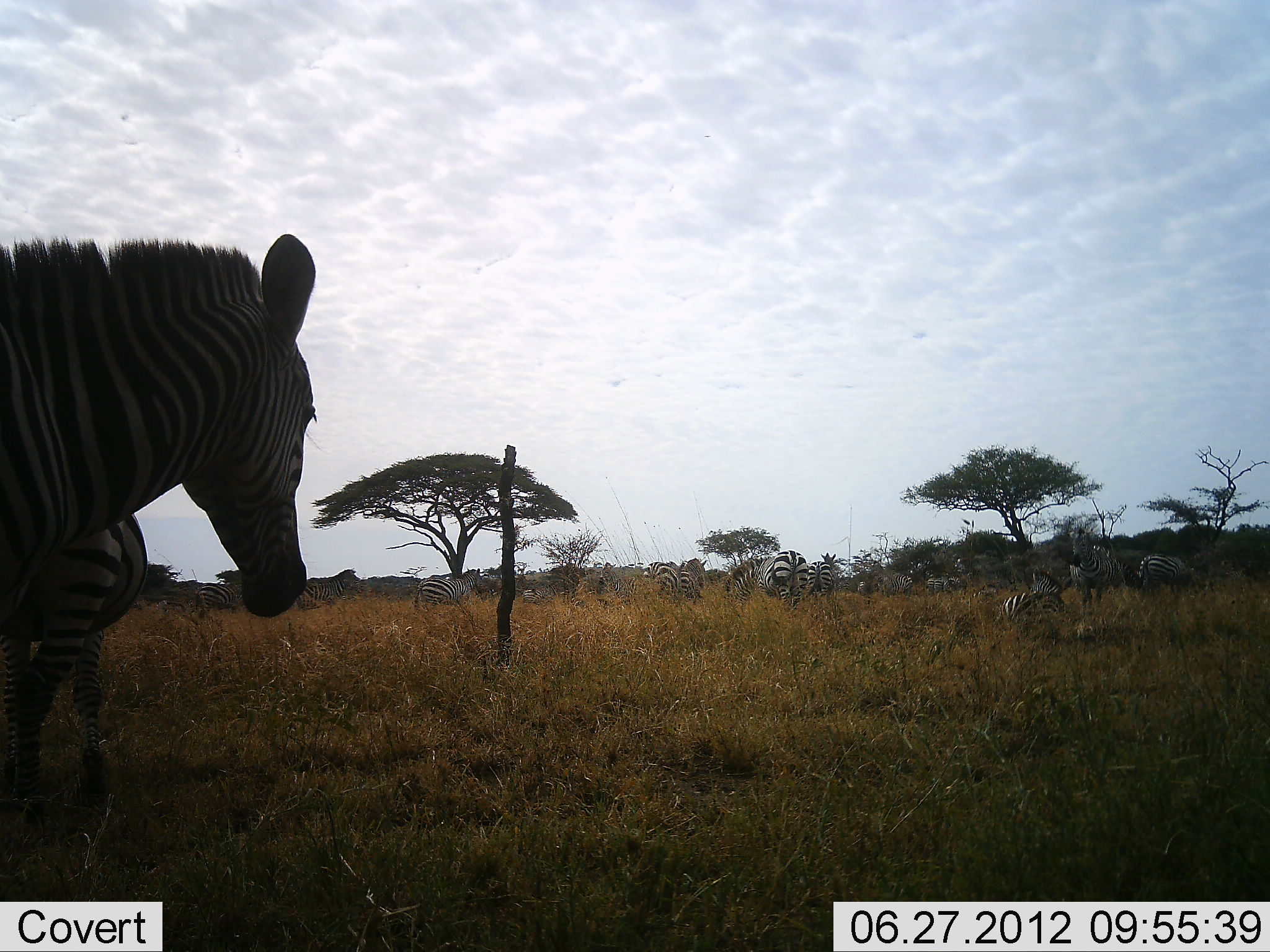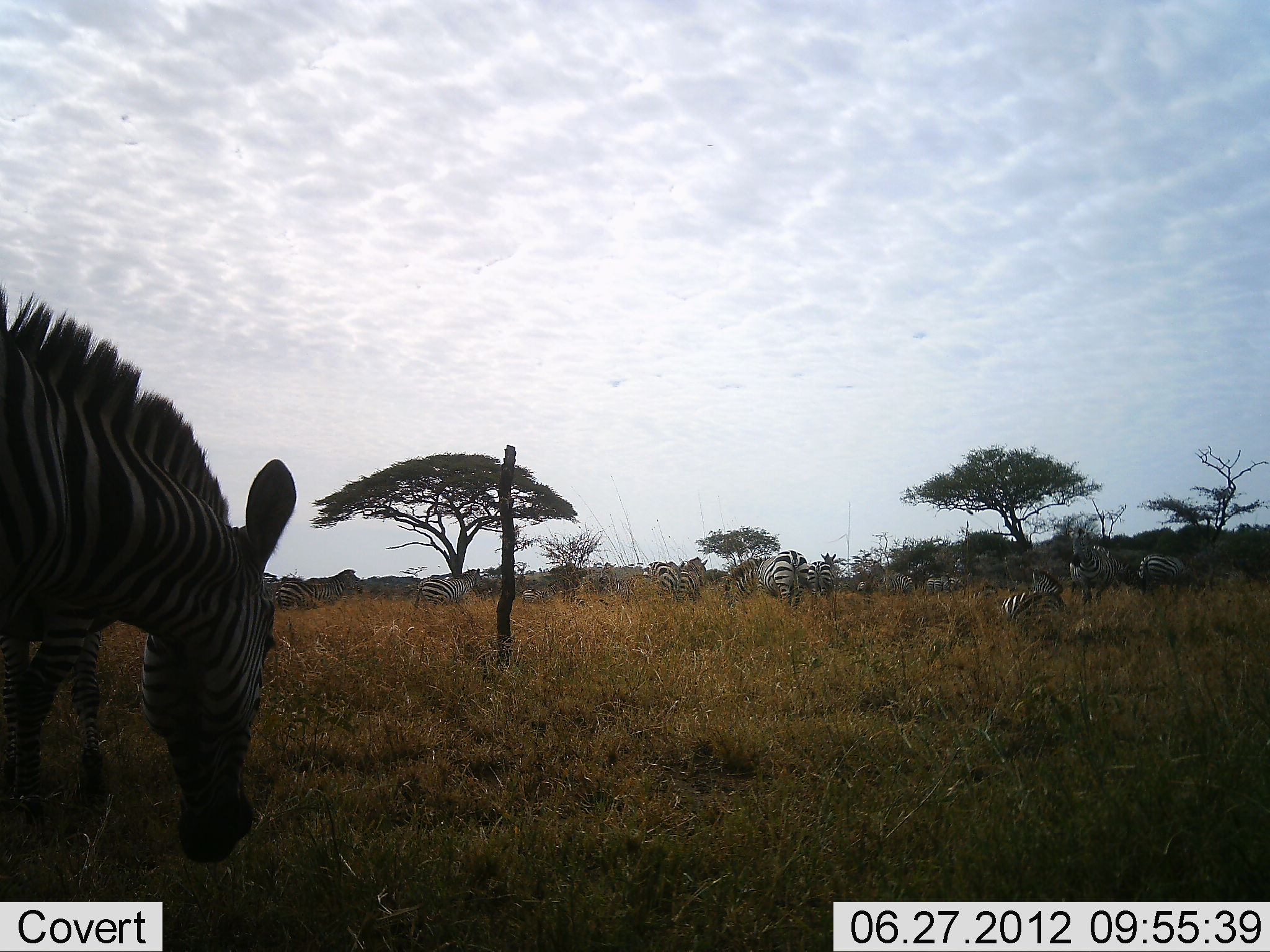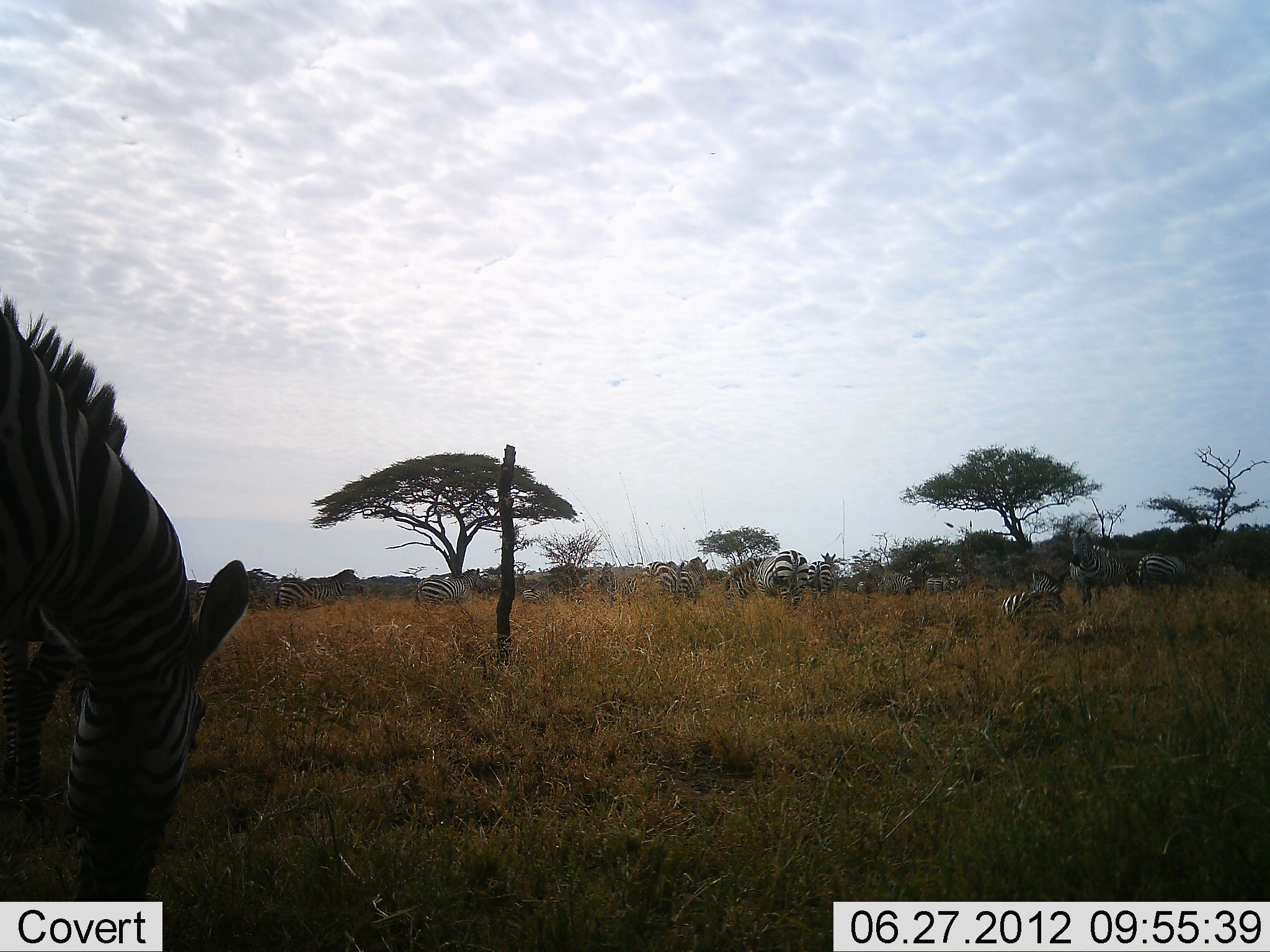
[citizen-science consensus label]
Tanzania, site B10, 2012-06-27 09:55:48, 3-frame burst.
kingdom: Animalia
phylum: Chordata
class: Mammalia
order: Perissodactyla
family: Equidae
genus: Equus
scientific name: Equus quagga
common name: plains zebra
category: zebra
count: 11-50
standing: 70%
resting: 50%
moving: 10%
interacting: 0%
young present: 20%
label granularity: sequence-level